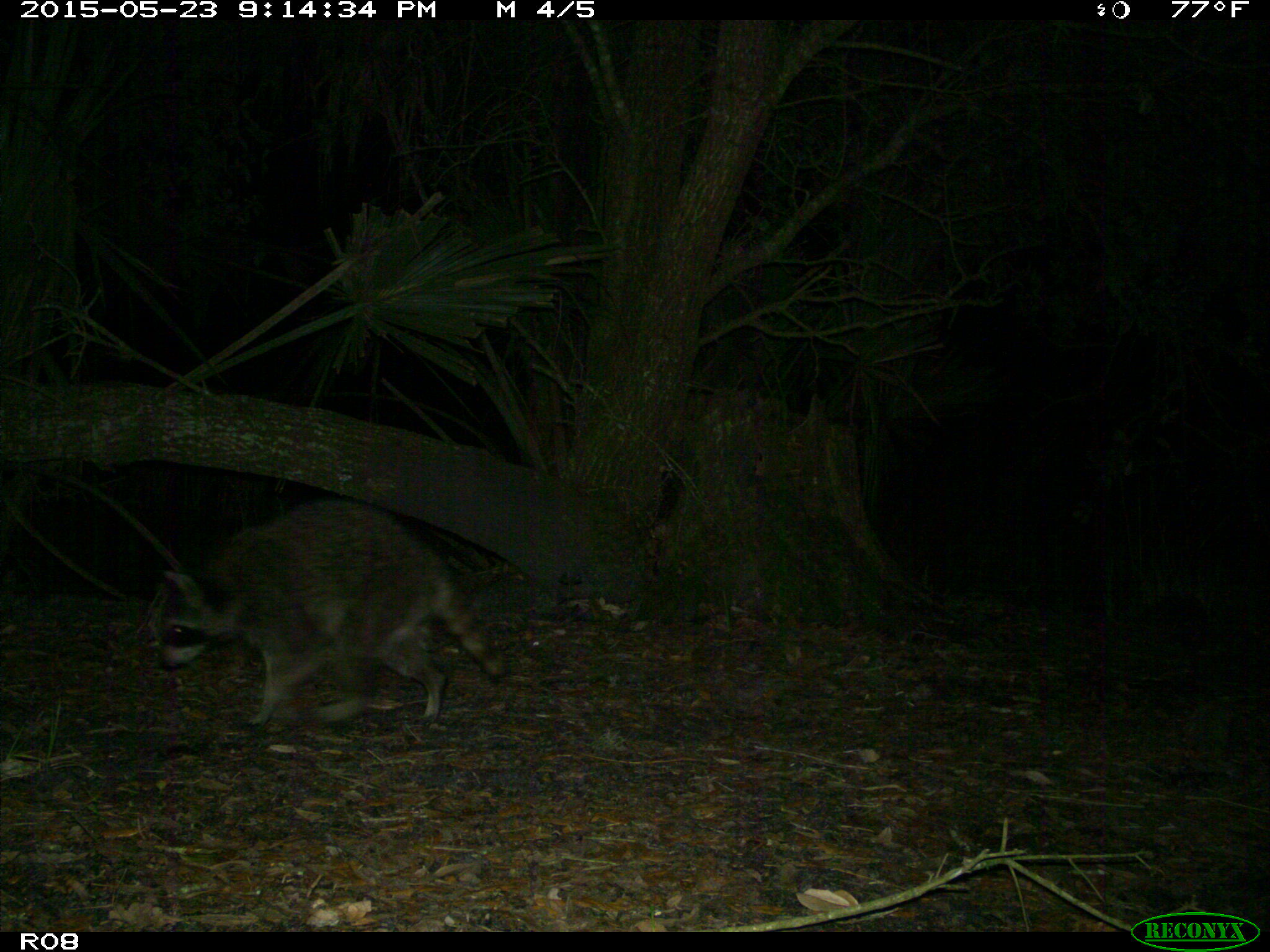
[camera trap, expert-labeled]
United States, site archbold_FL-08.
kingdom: Animalia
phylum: Chordata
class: Mammalia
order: Carnivora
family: Procyonidae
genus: Procyon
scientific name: Procyon lotor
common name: common raccoon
Procyon lotor (common raccoon).